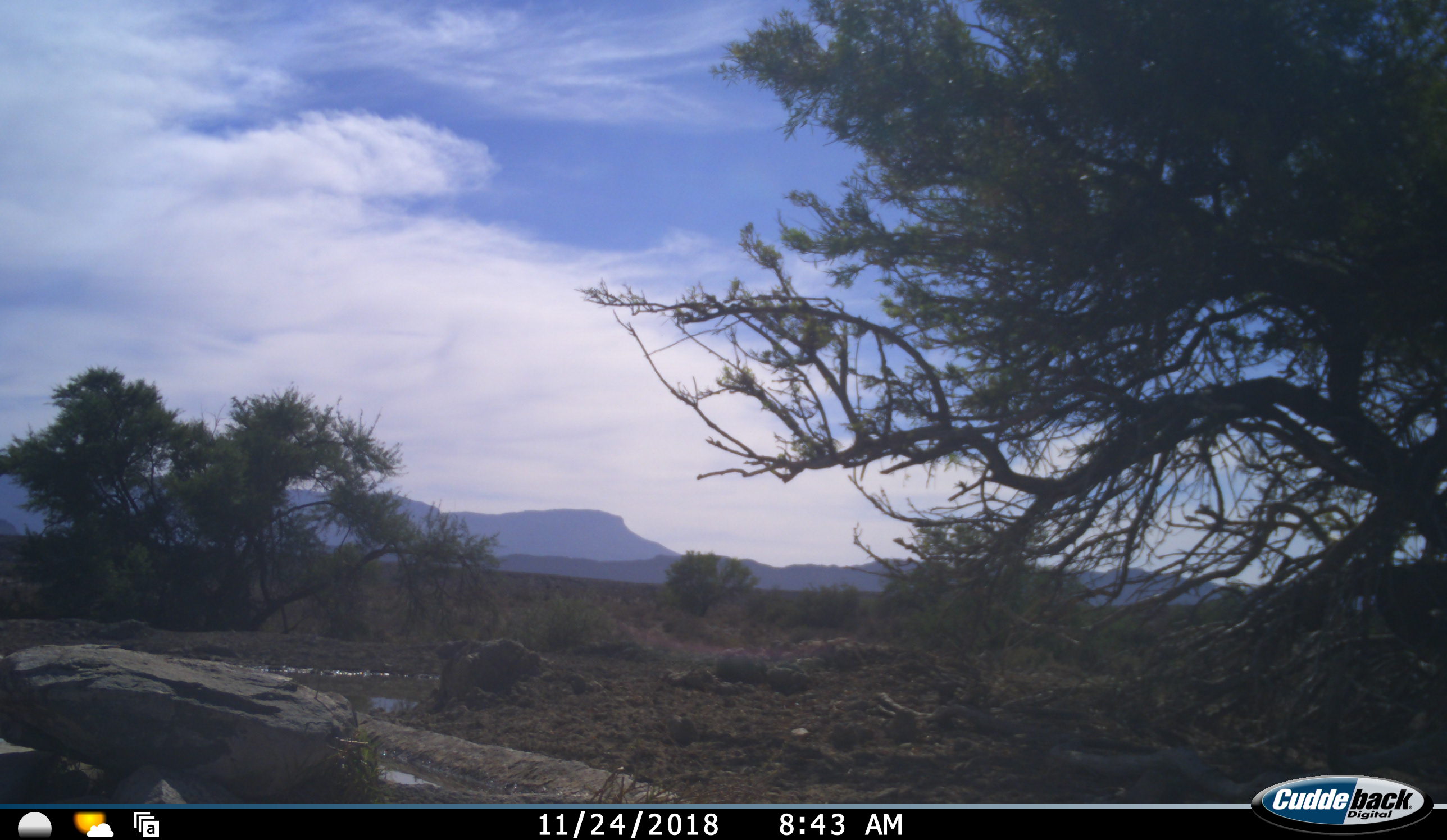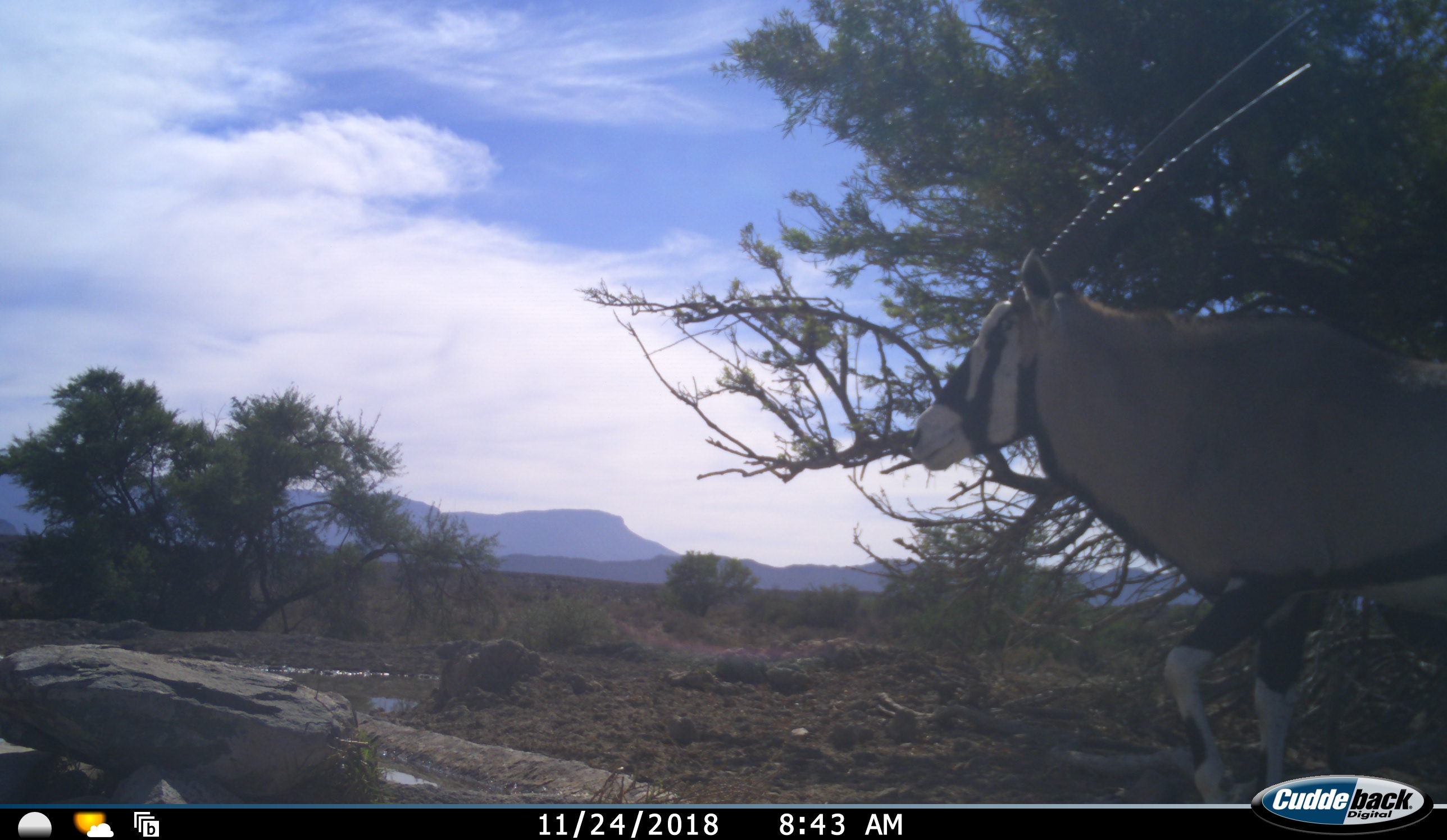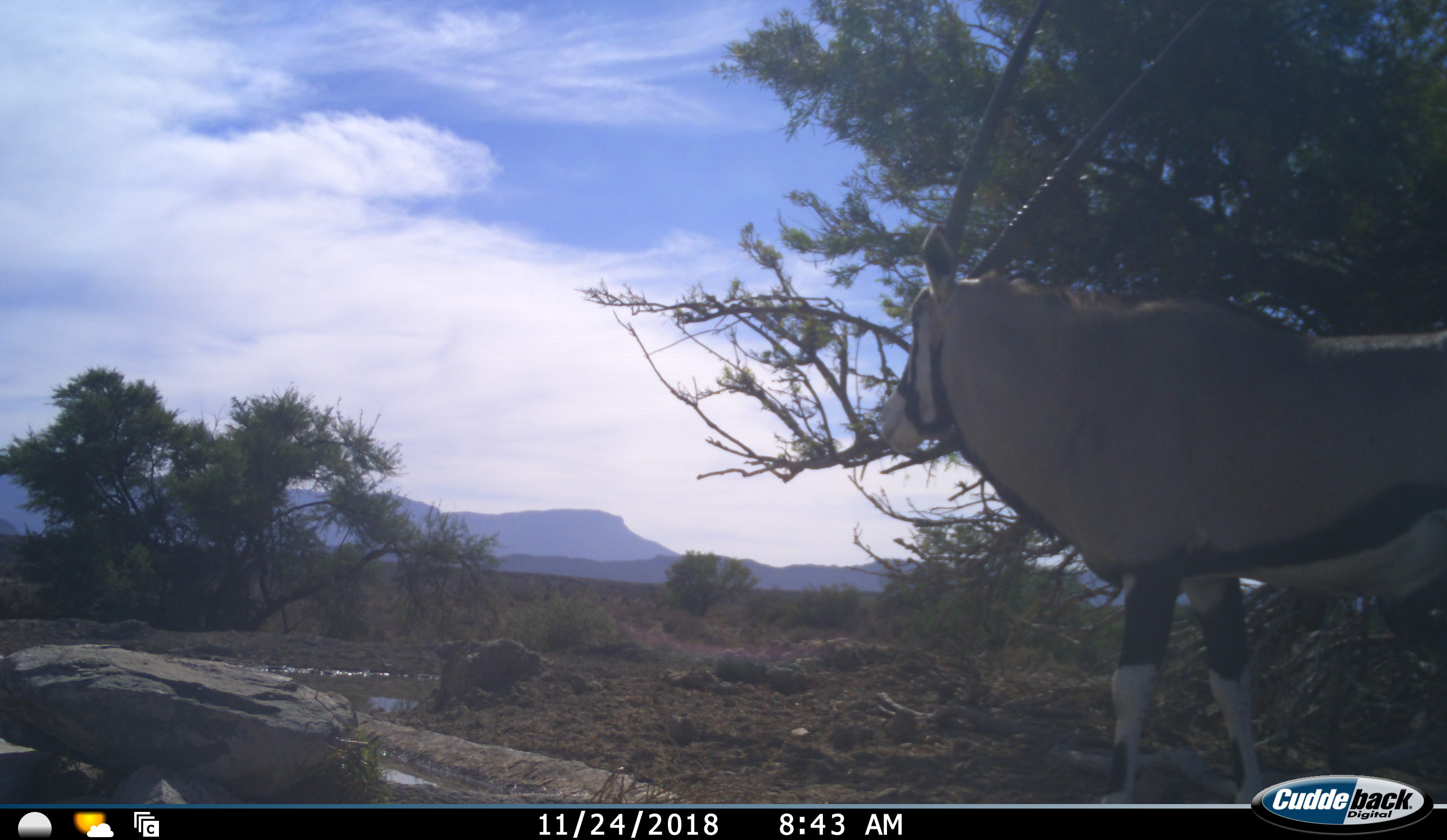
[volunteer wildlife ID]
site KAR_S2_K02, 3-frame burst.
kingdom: Animalia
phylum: Chordata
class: Mammalia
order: Artiodactyla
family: Bovidae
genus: Oryx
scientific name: Oryx gazella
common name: gemsbok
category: oryx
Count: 1.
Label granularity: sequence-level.